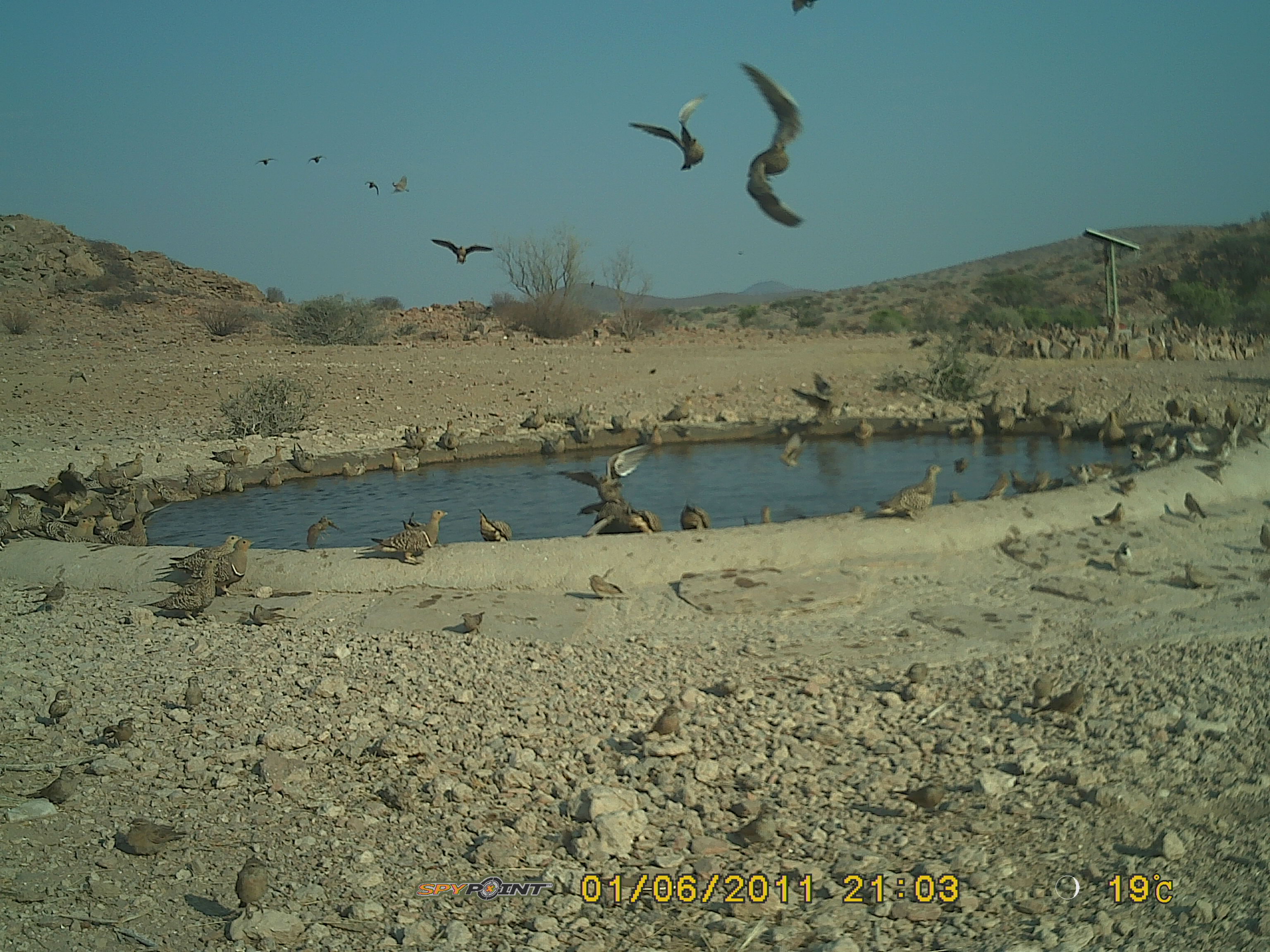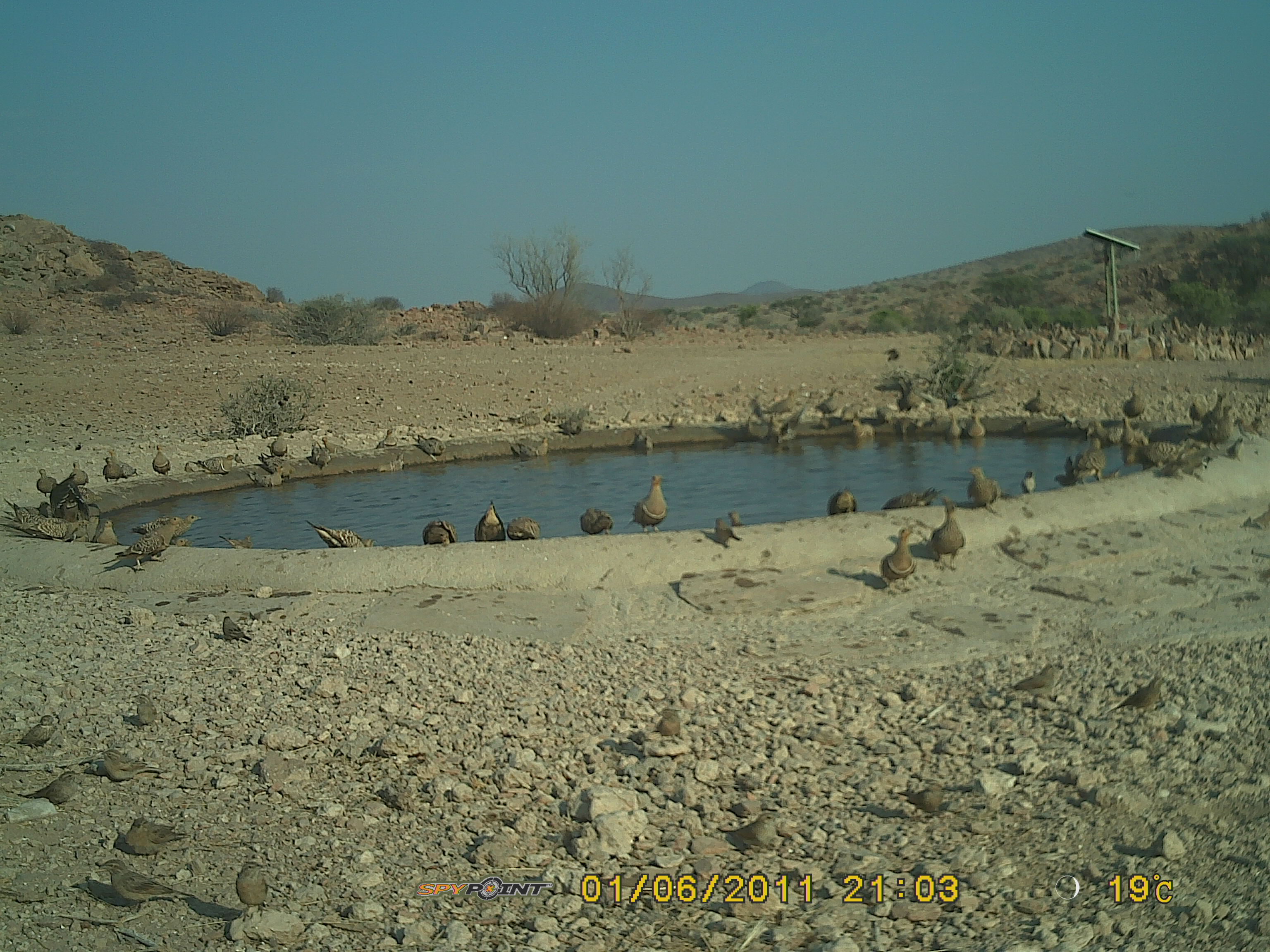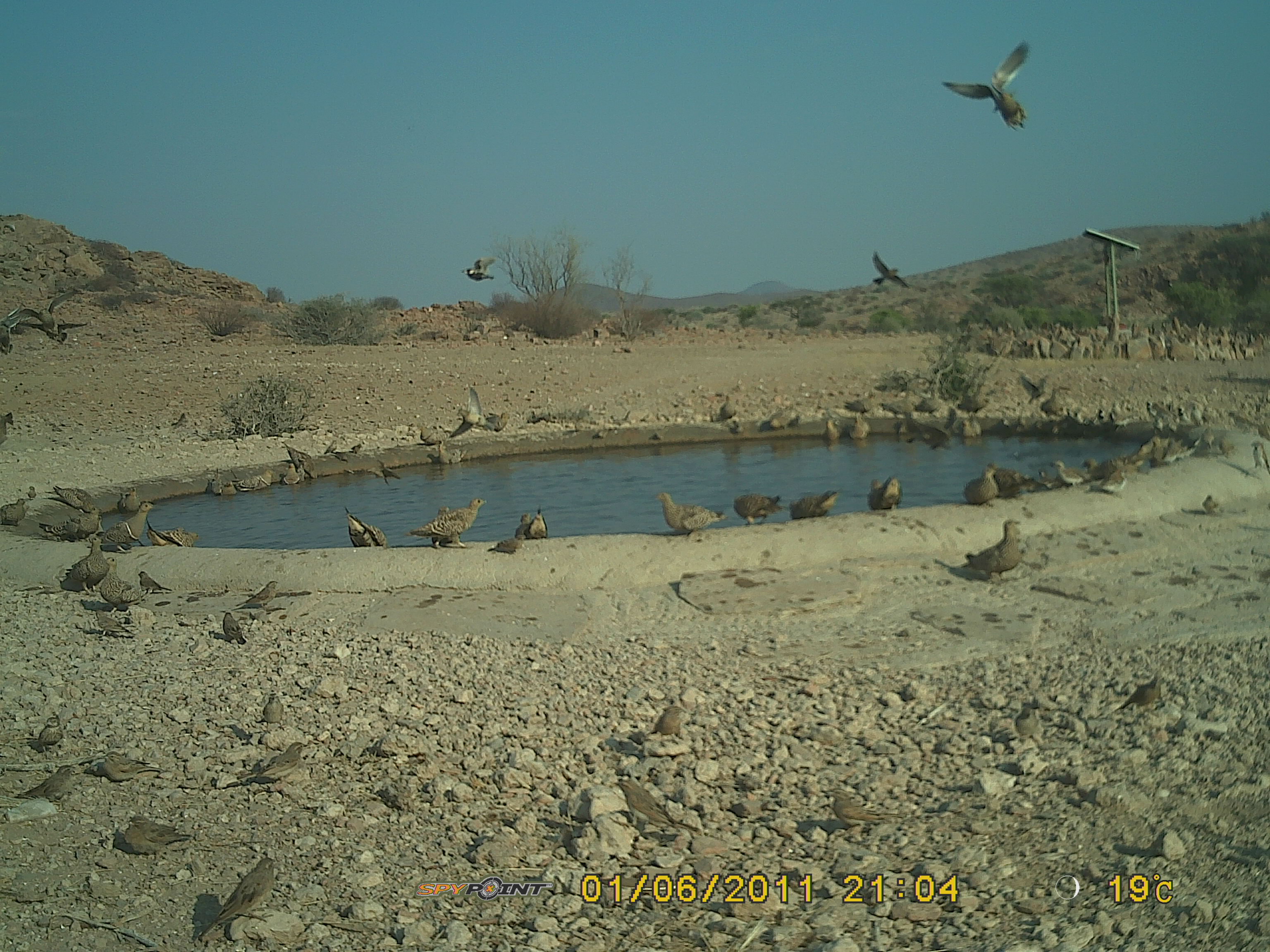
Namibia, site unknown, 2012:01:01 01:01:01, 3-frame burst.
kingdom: Animalia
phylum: Chordata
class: Aves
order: Pterocliformes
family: Pteroclidae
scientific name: Pteroclidae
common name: sandgrouse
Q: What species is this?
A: Pteroclidae (sandgrouse).